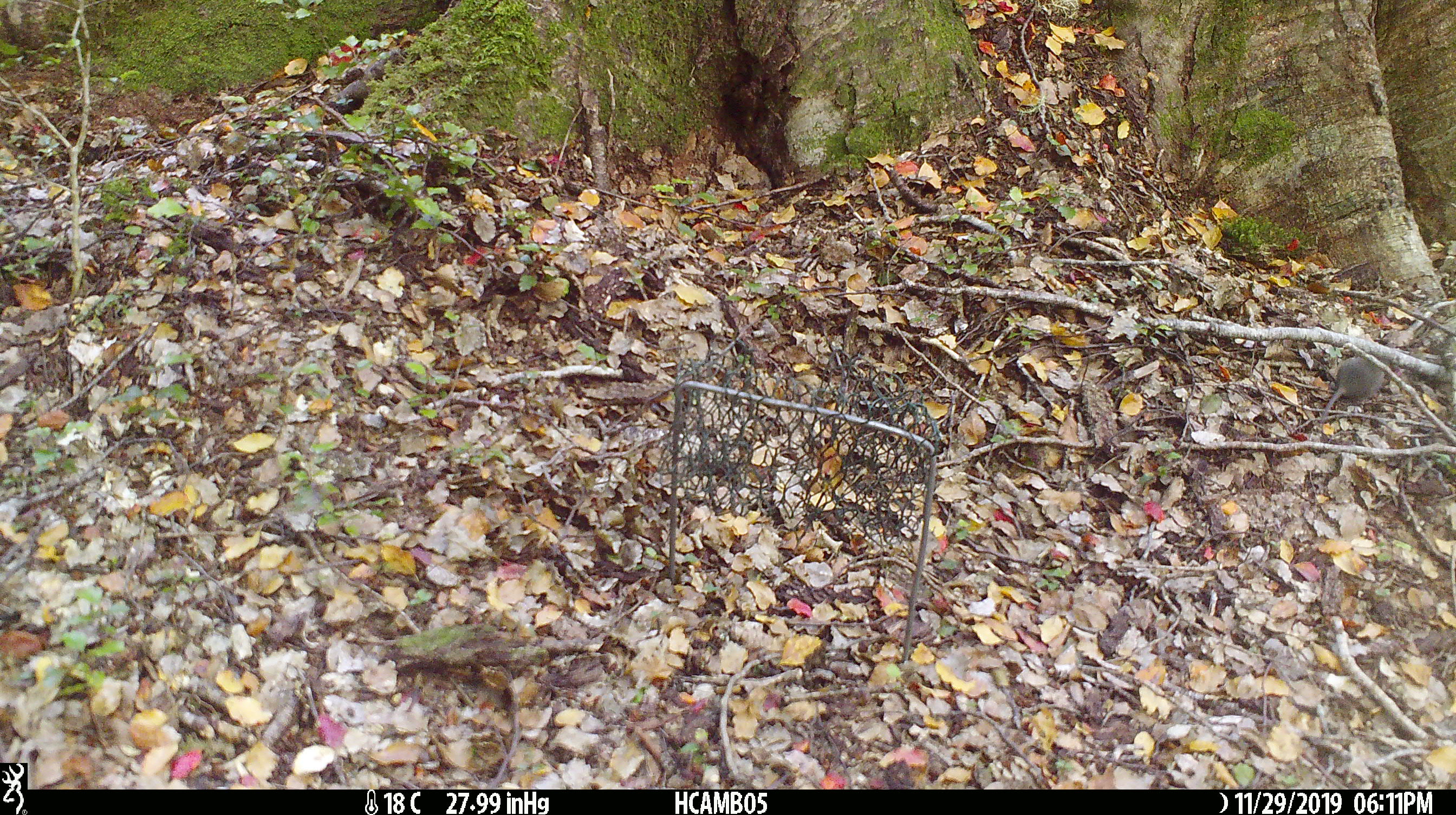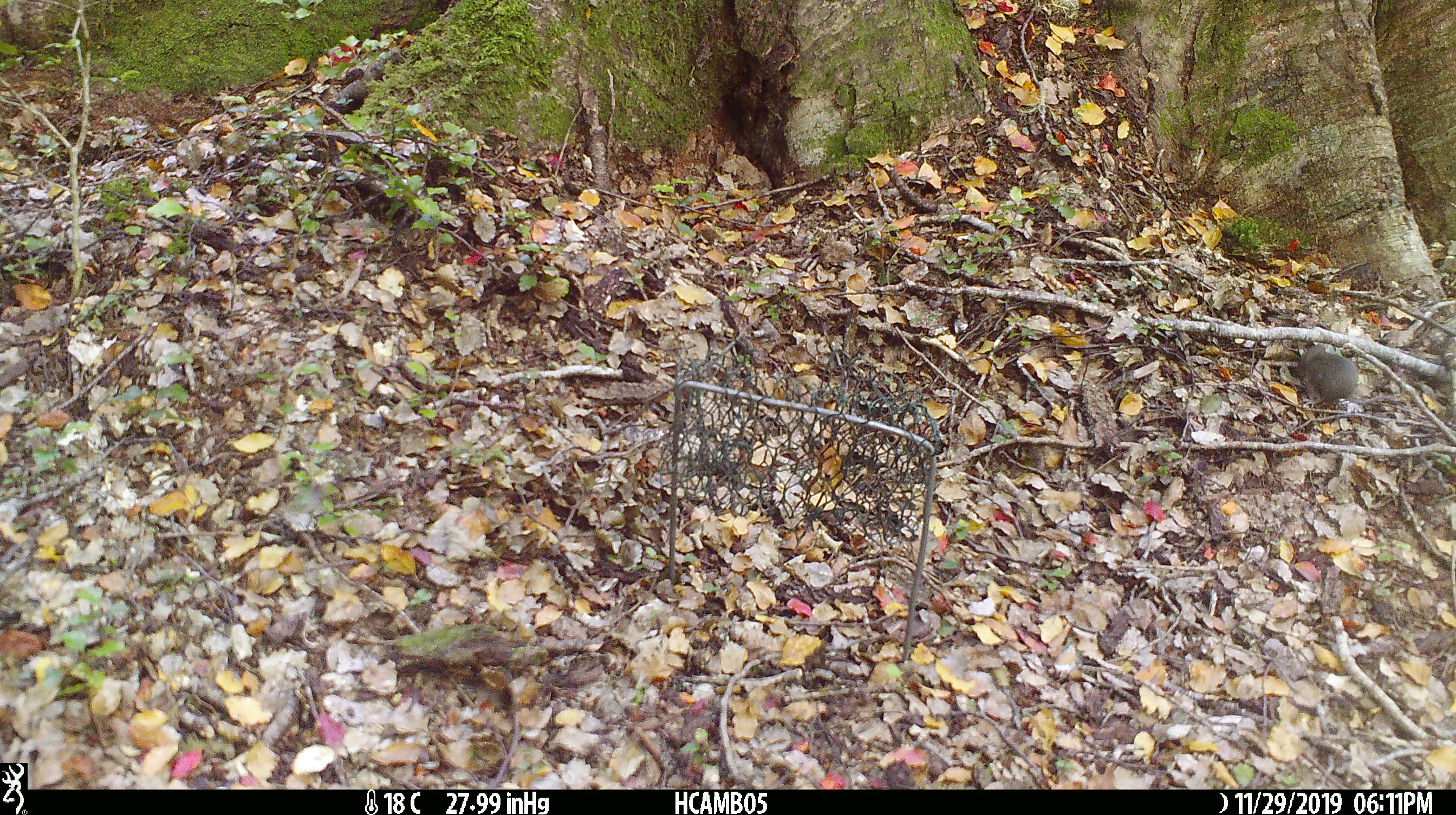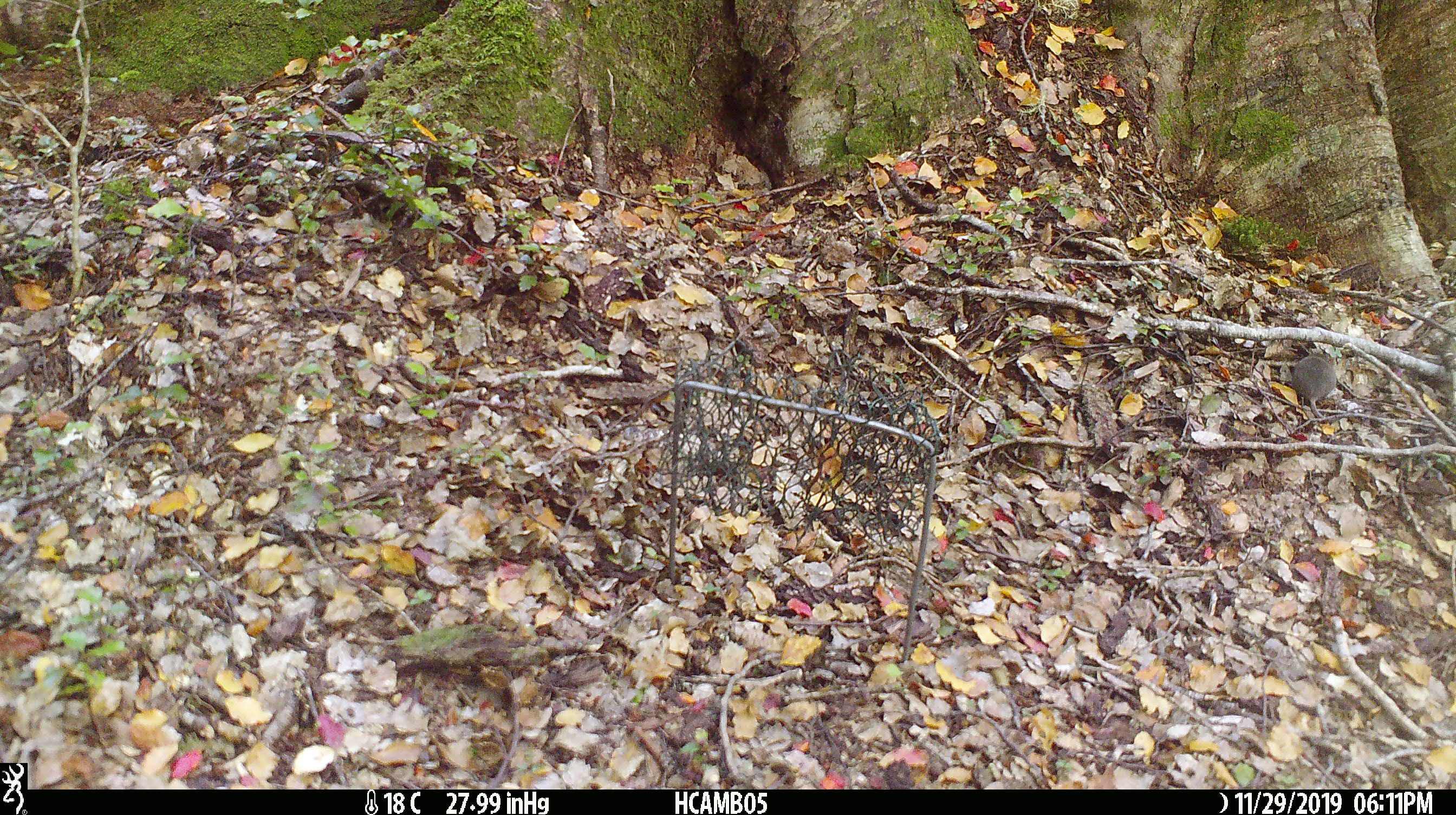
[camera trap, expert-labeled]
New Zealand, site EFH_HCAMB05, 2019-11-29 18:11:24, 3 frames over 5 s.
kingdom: Animalia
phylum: Chordata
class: Mammalia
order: Rodentia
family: Muridae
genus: Mus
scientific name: Mus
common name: mouse